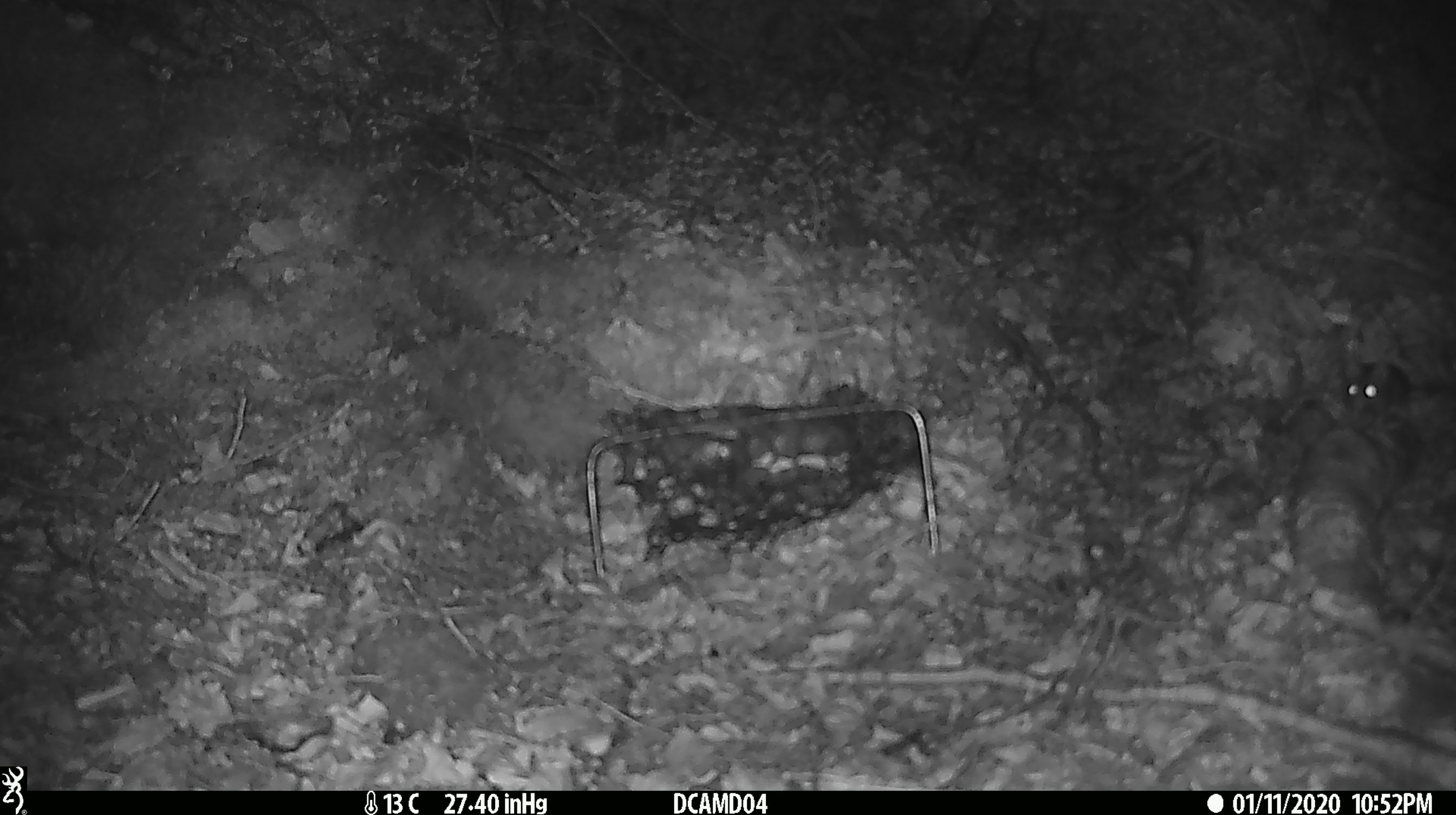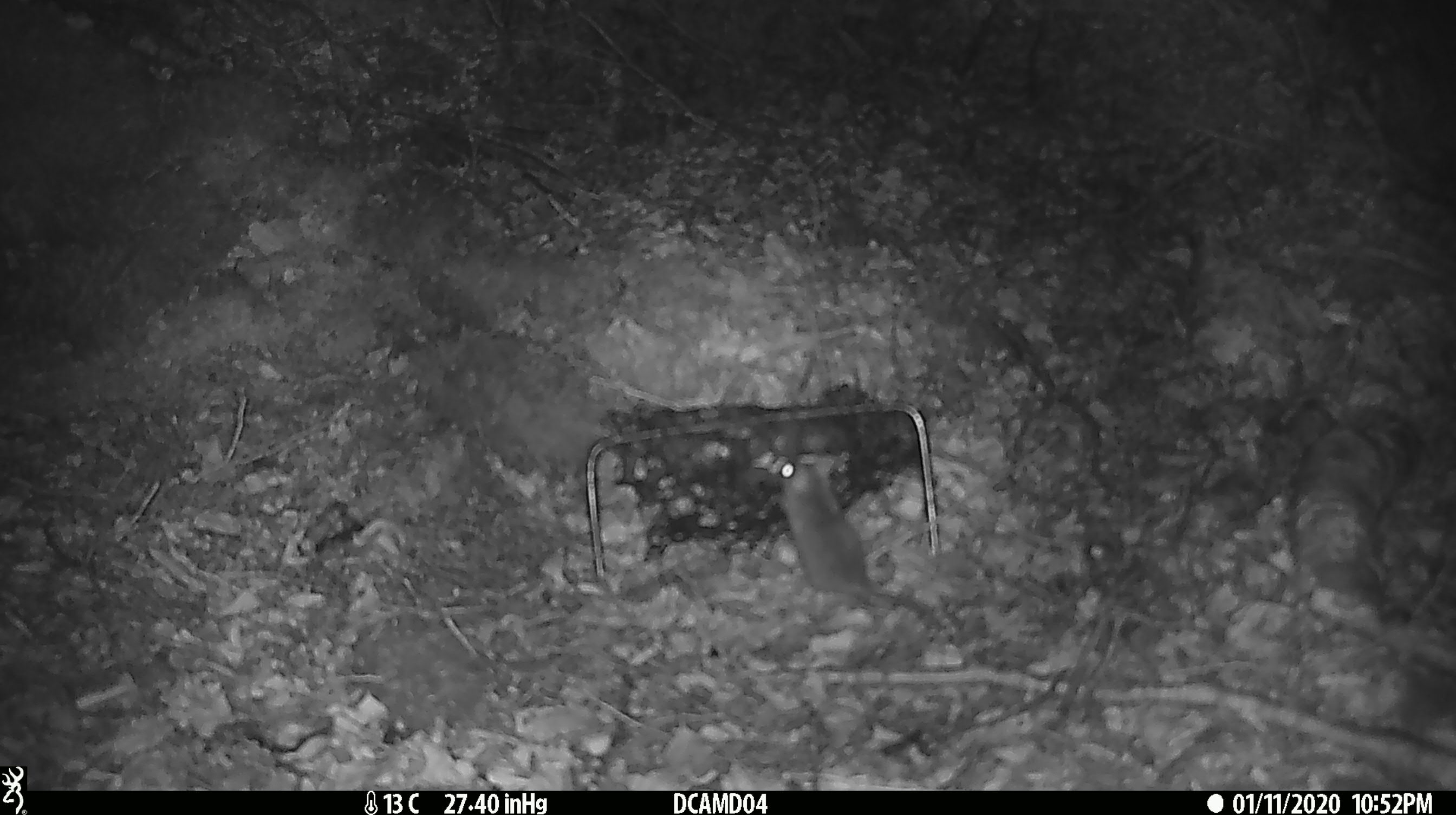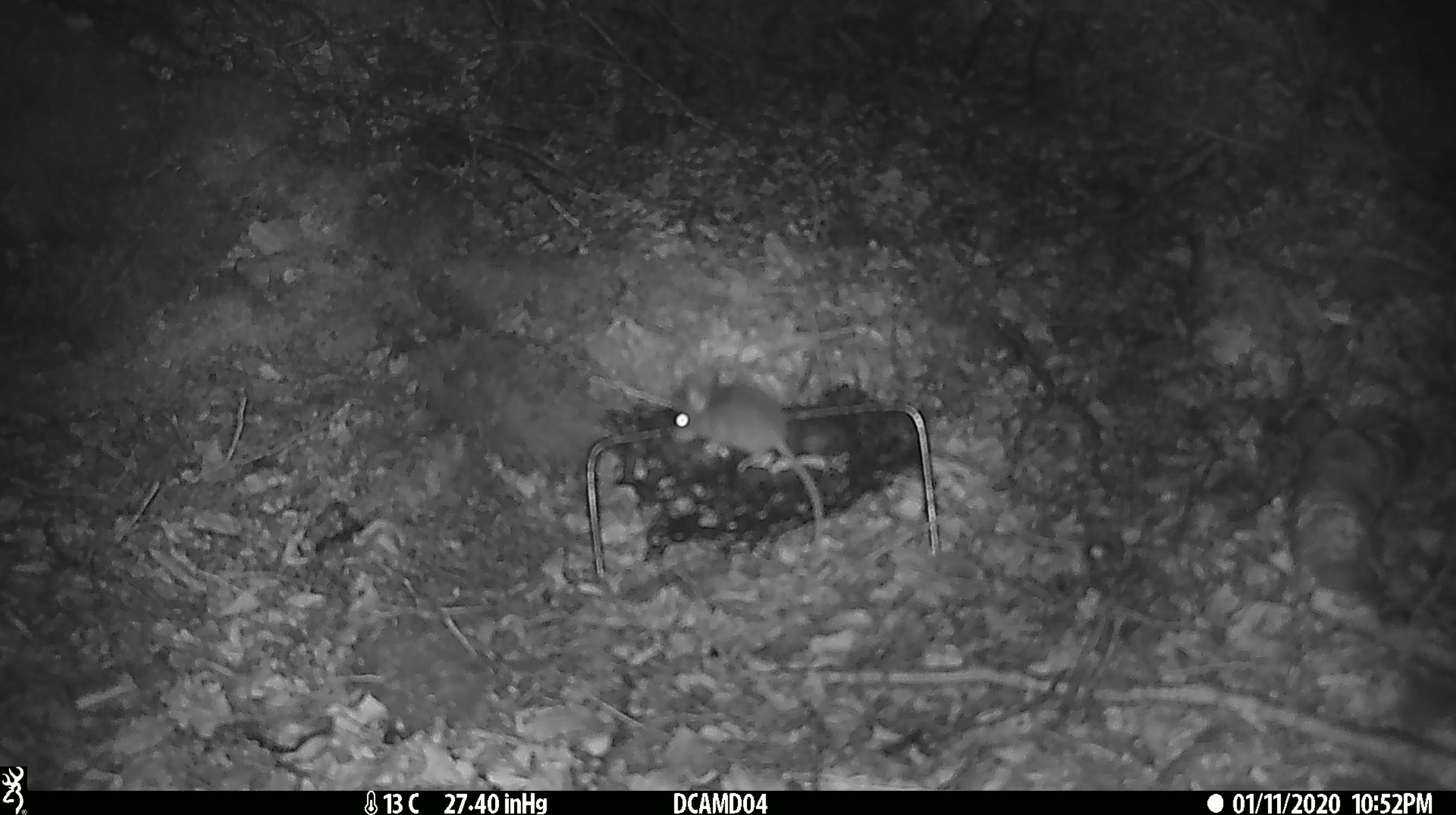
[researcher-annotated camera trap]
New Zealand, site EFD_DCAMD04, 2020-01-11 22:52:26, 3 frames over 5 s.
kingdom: Animalia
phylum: Chordata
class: Mammalia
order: Rodentia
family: Muridae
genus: Mus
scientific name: Mus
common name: mouse